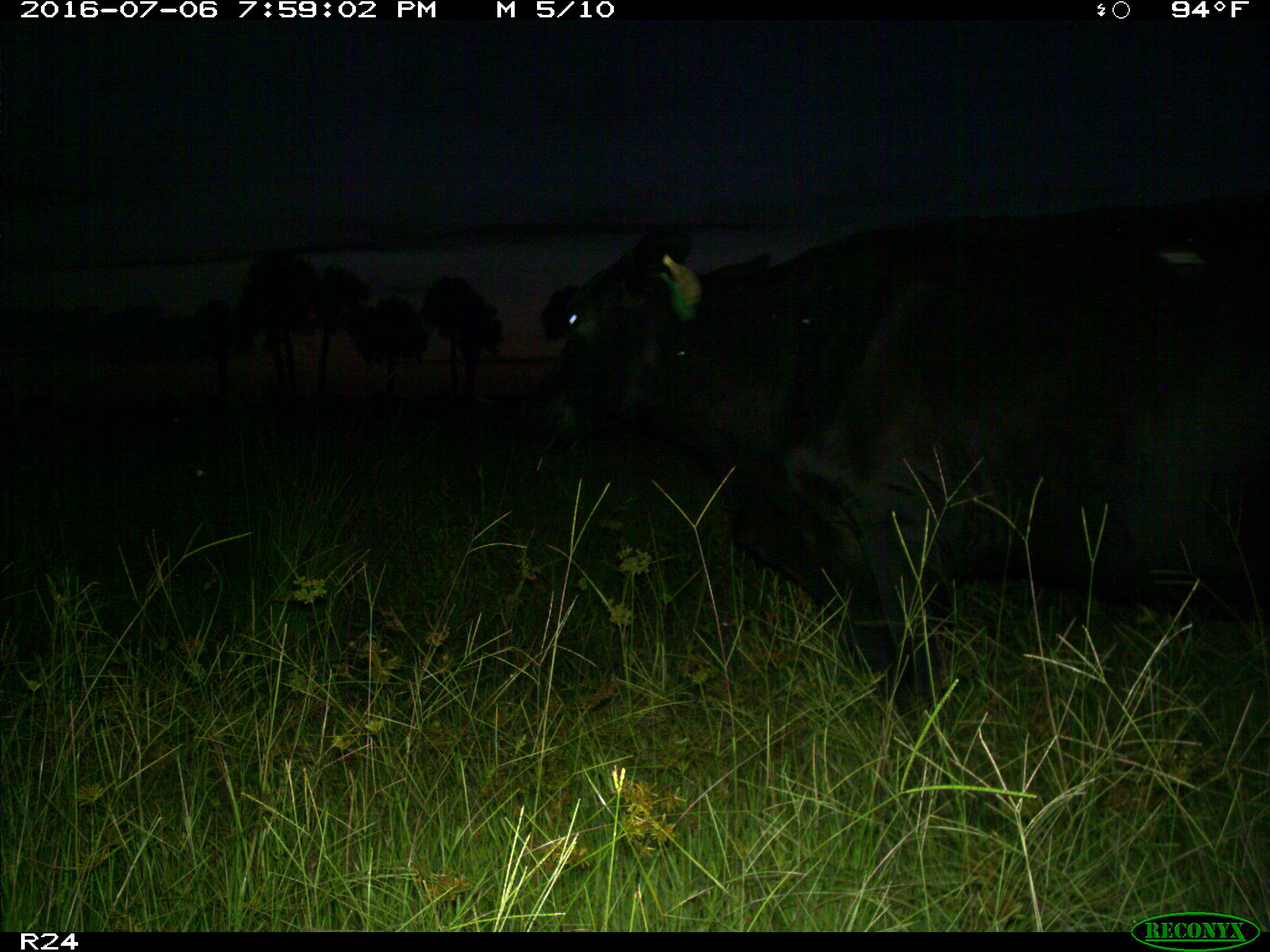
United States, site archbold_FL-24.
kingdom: Animalia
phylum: Chordata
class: Mammalia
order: Artiodactyla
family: Bovidae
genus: Bos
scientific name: Bos taurus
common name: domestic cow